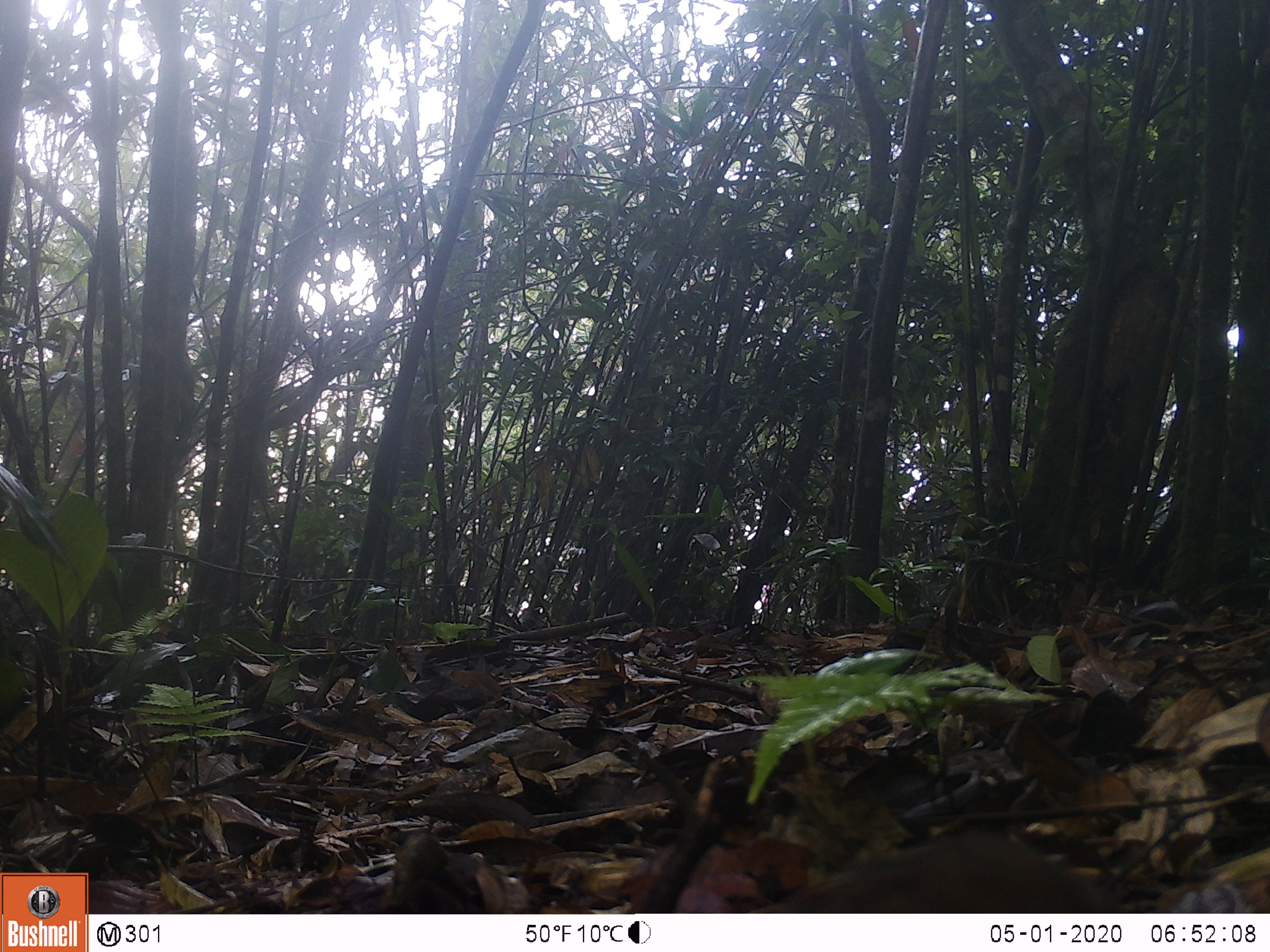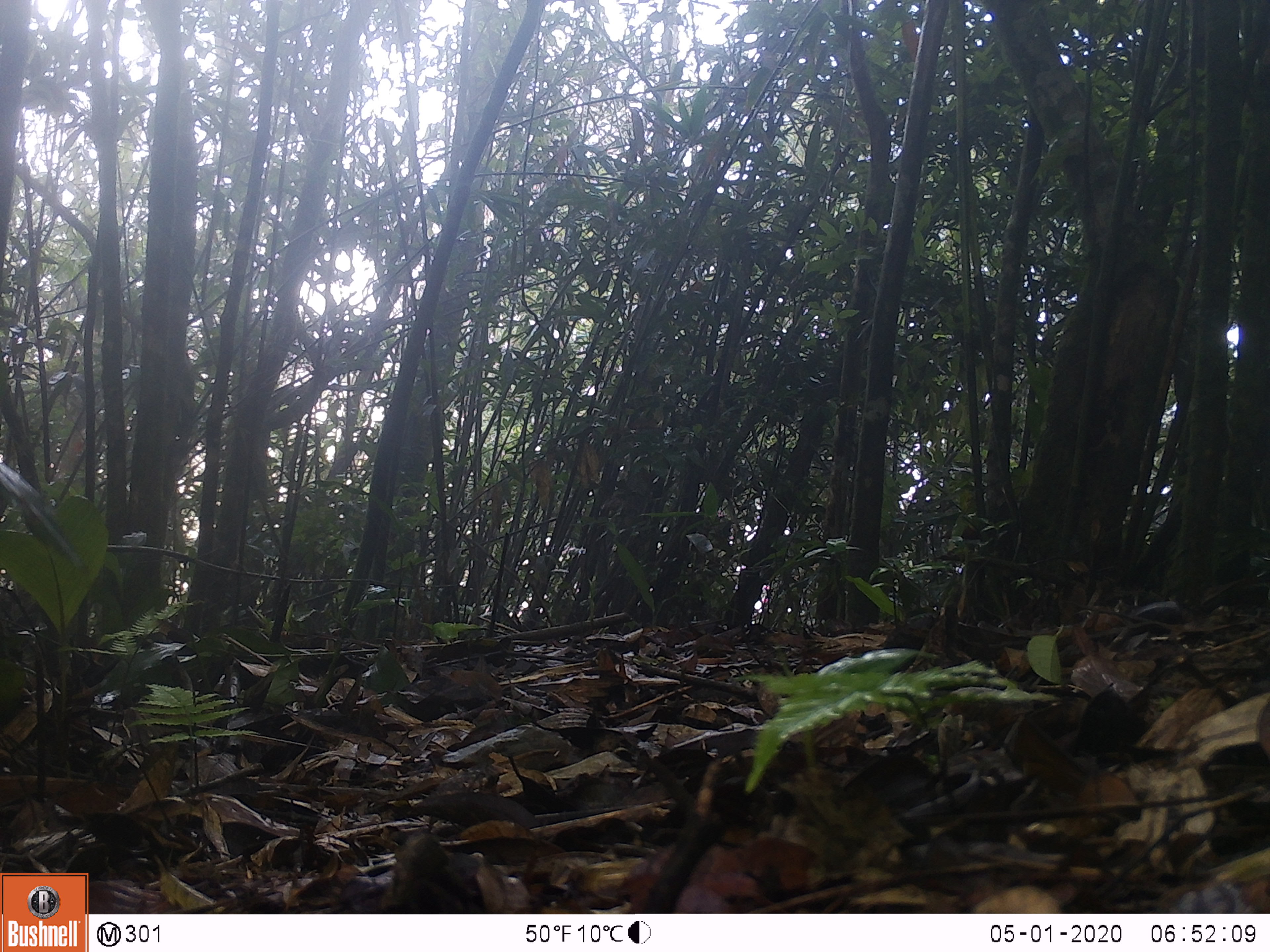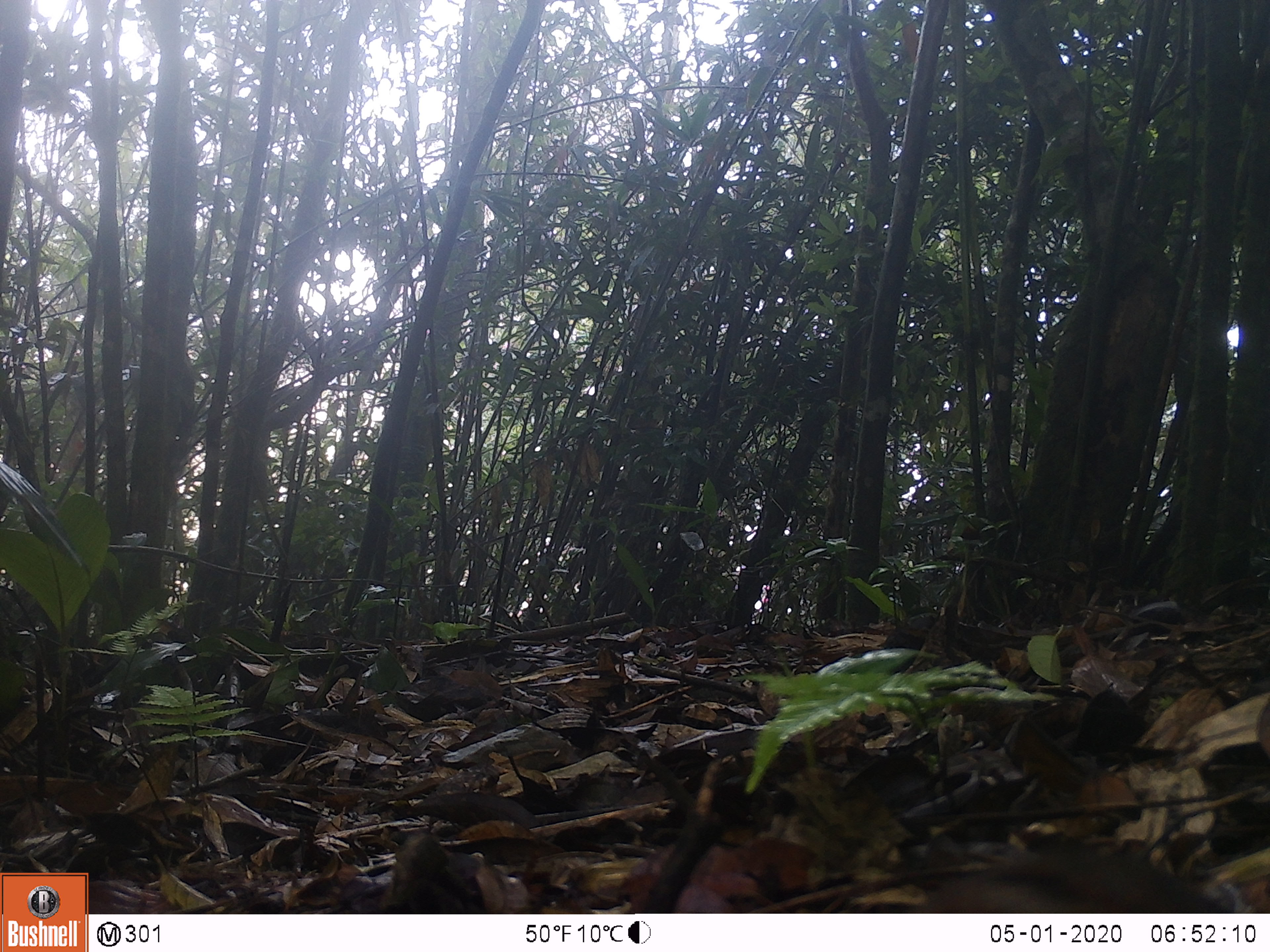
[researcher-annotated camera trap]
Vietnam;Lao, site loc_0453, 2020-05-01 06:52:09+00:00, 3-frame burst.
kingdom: Animalia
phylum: Chordata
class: Aves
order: Galliformes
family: Phasianidae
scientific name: Phasianidae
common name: partridge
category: unidentified partridge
Unidentified partridge (partridge) (Phasianidae). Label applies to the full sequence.